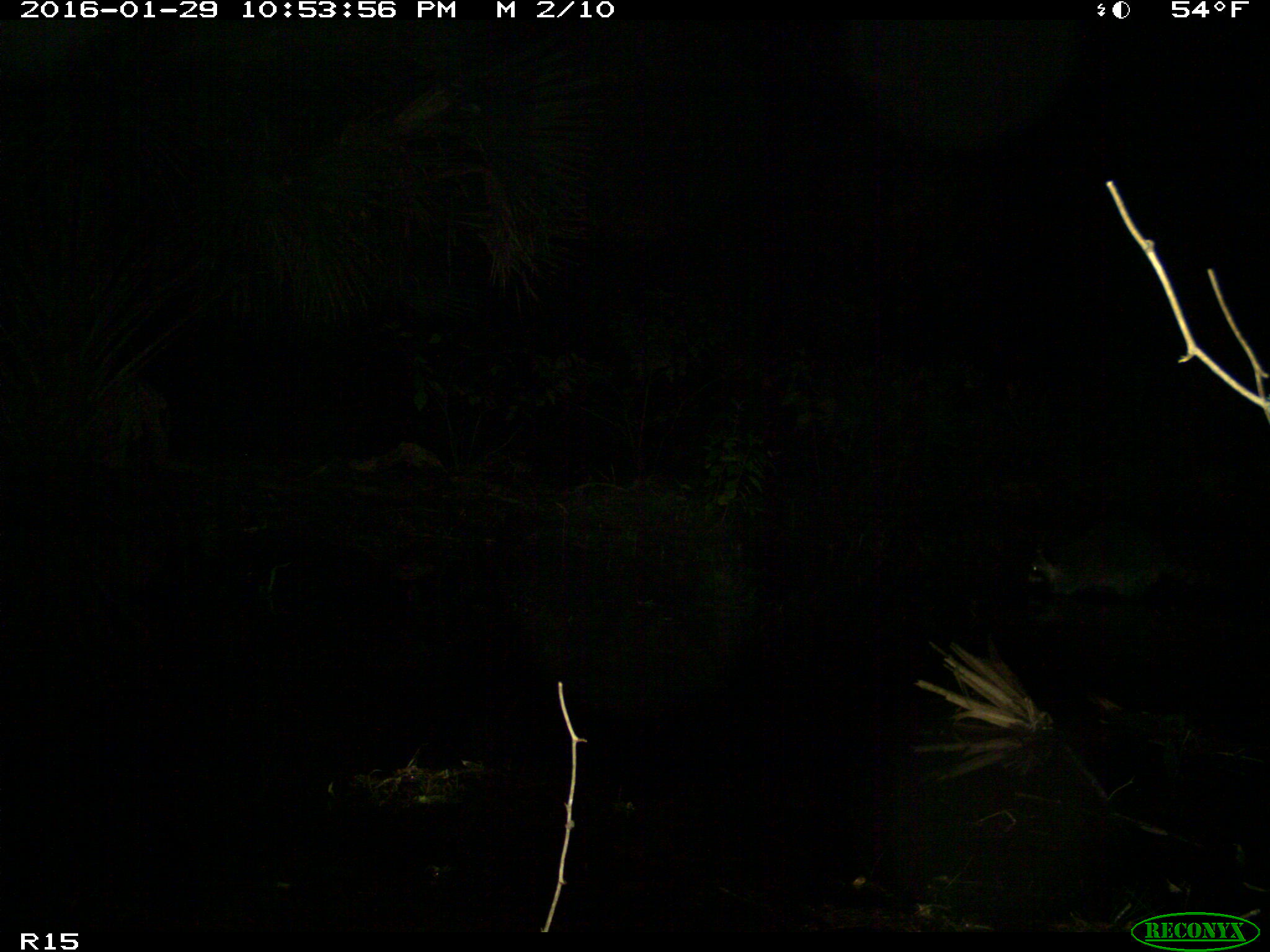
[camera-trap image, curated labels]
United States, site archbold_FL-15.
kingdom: Animalia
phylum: Chordata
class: Mammalia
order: Carnivora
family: Procyonidae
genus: Procyon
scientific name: Procyon lotor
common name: common raccoon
Procyon lotor (common raccoon).